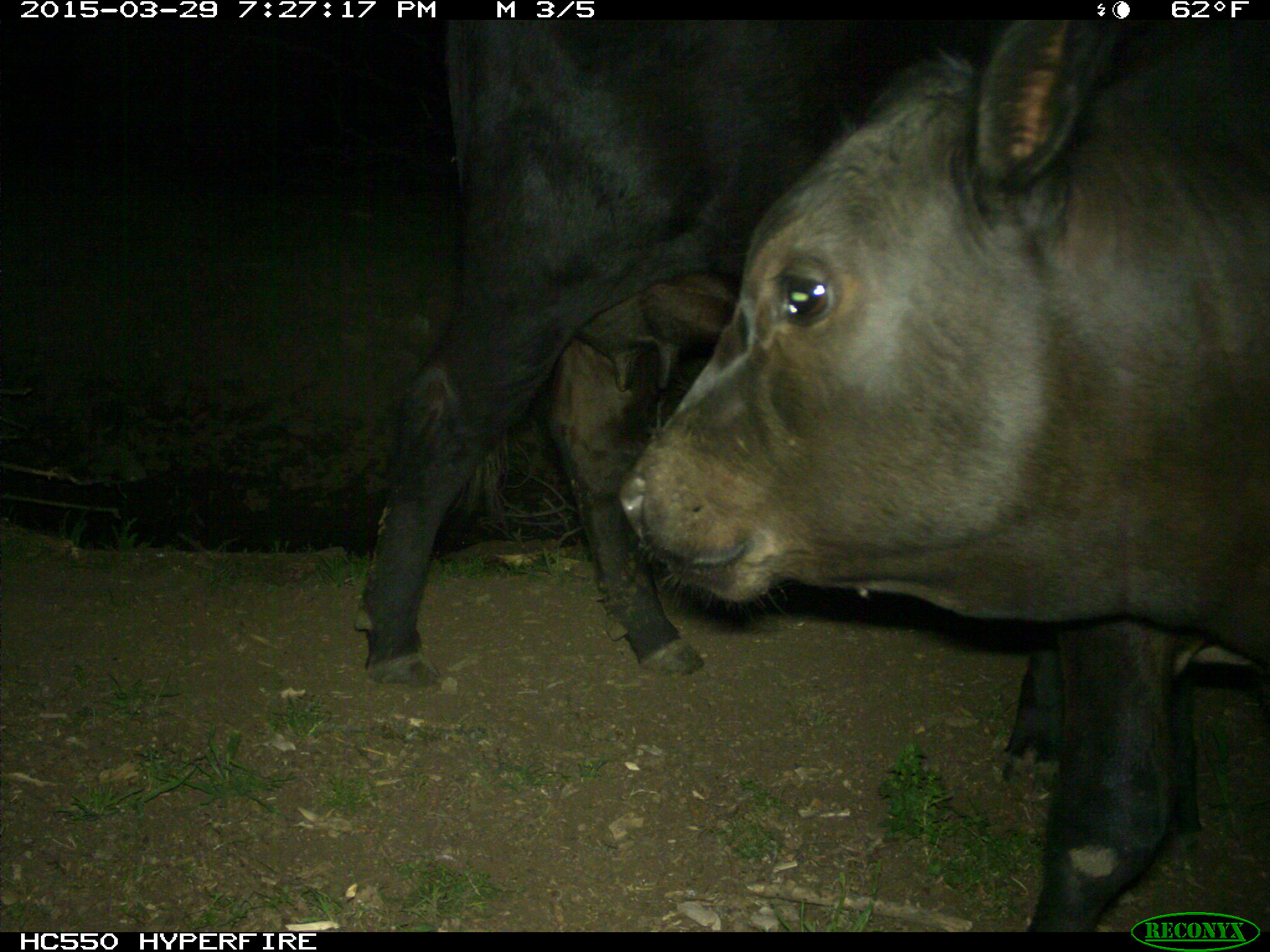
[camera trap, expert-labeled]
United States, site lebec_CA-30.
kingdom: Animalia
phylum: Chordata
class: Mammalia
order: Artiodactyla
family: Bovidae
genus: Bos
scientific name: Bos taurus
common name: domestic cow